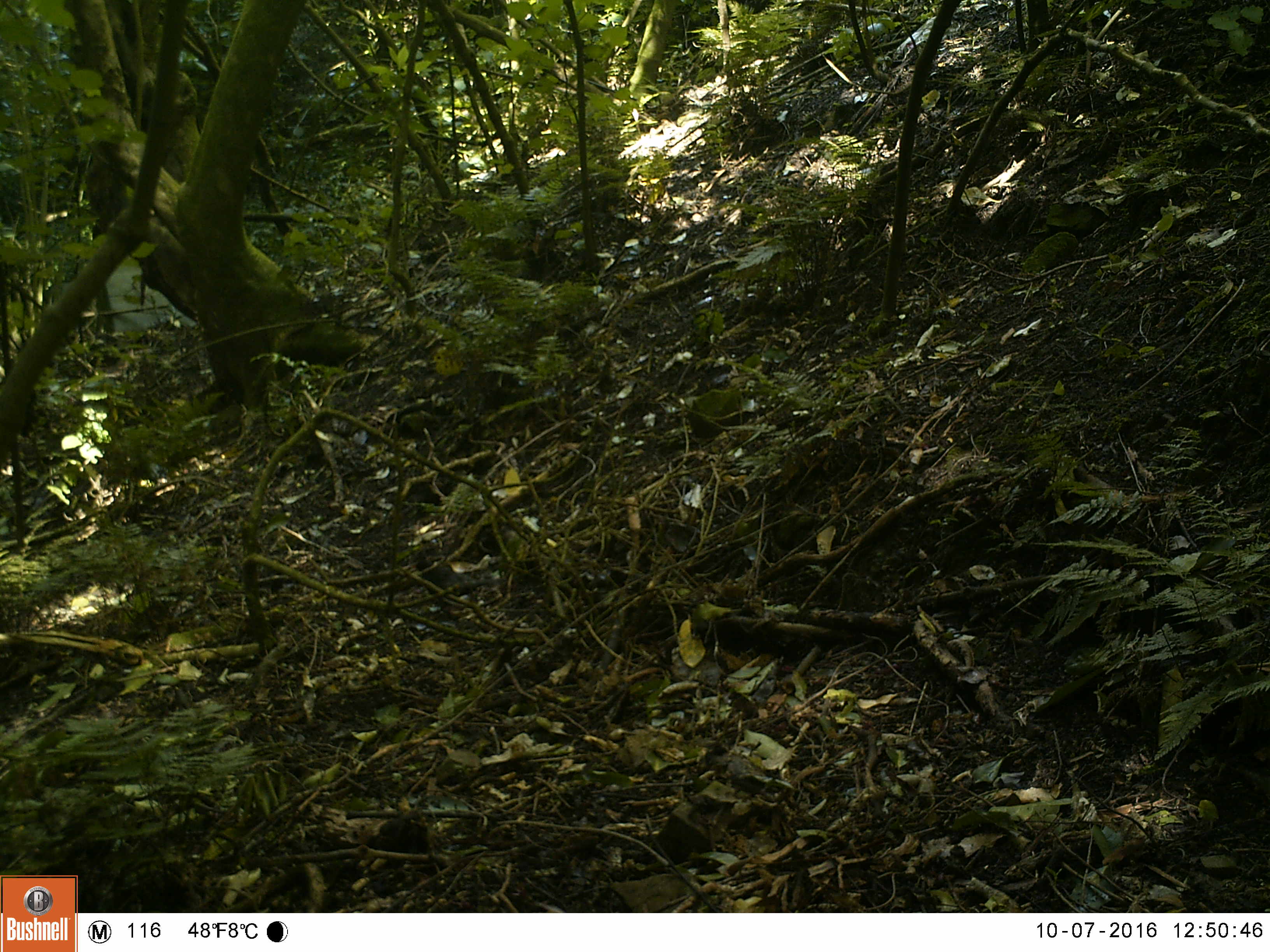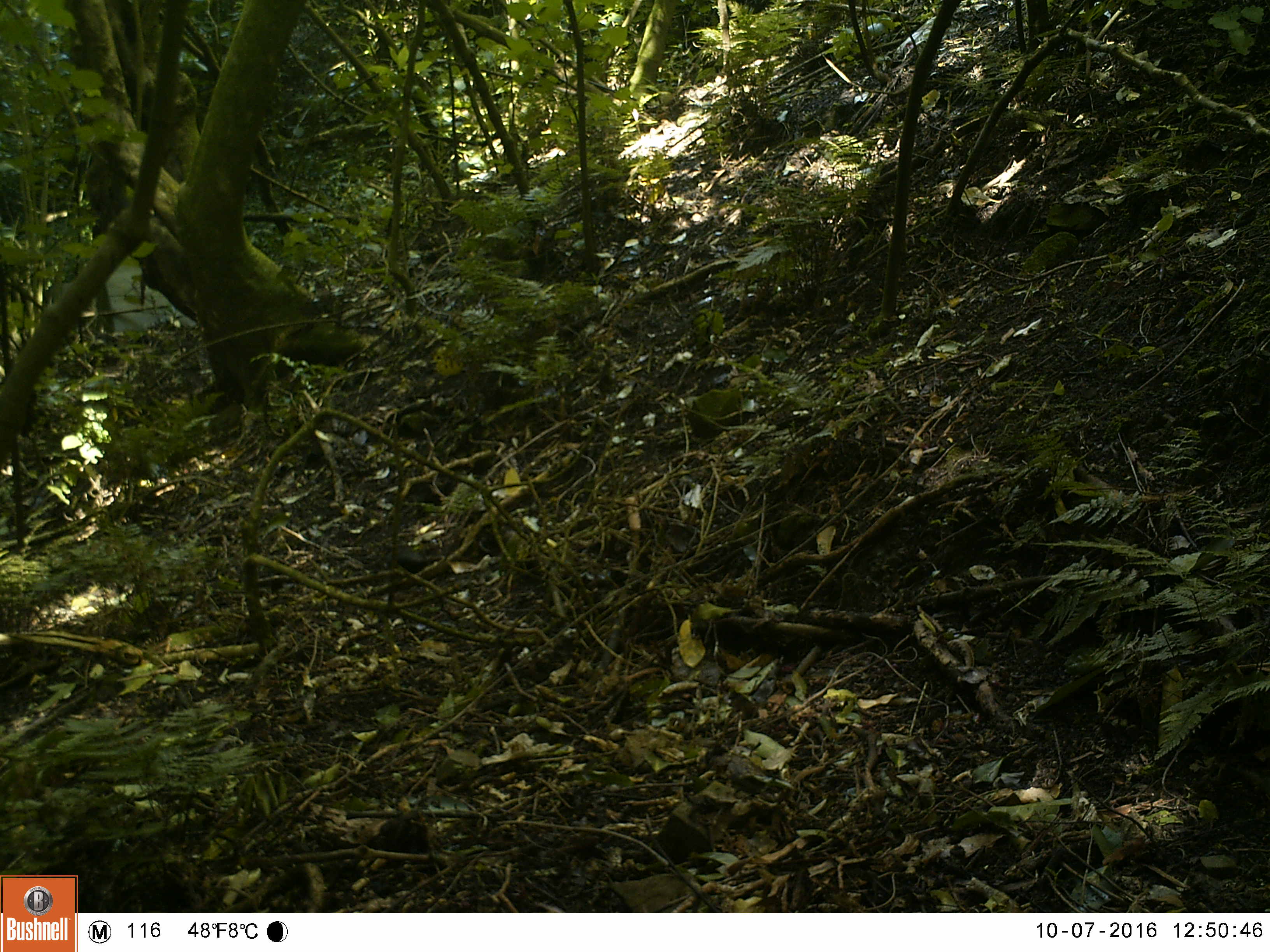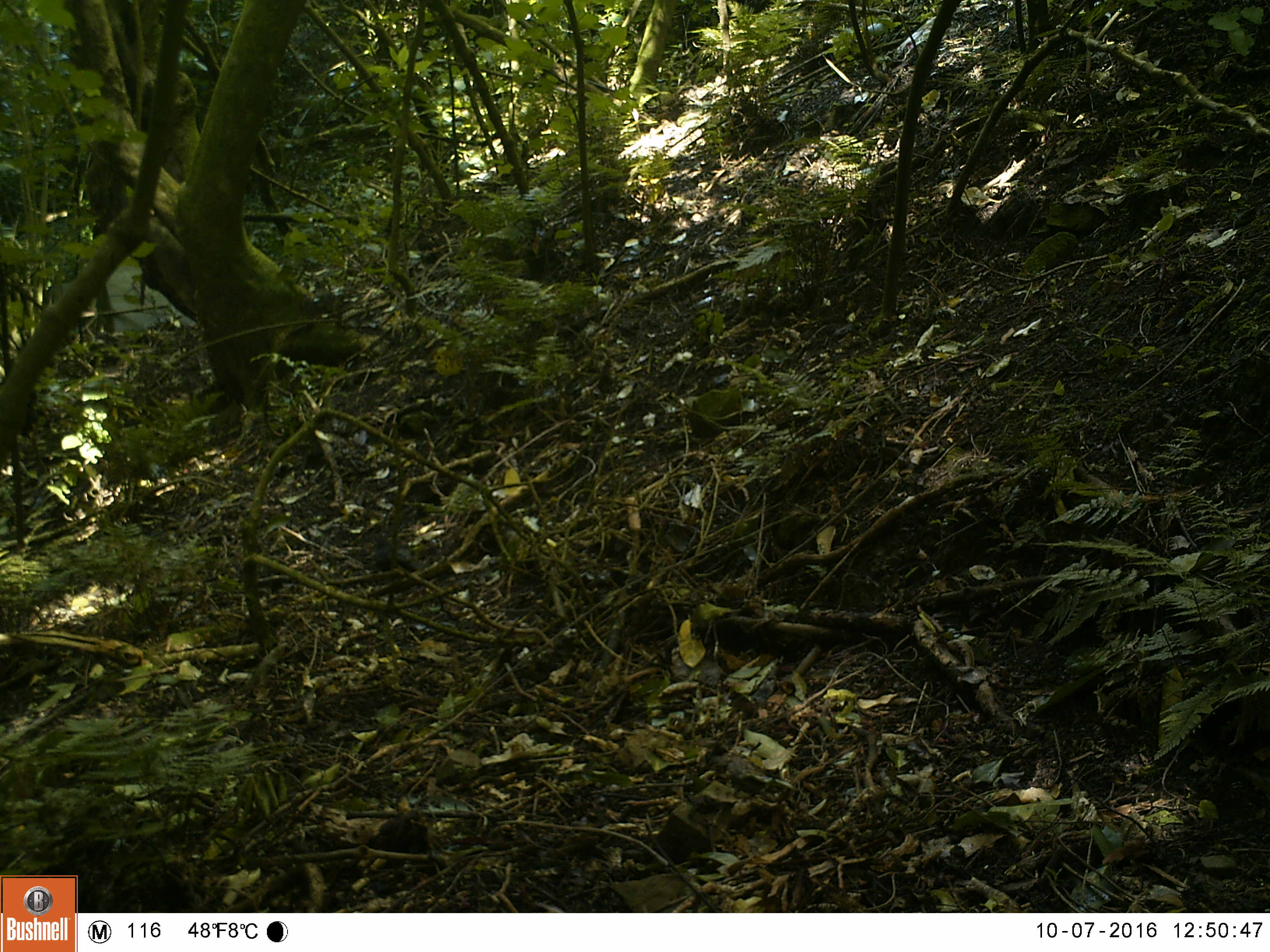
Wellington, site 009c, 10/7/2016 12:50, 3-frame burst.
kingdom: Animalia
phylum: Chordata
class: Aves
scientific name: Aves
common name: bird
Bird (Aves).